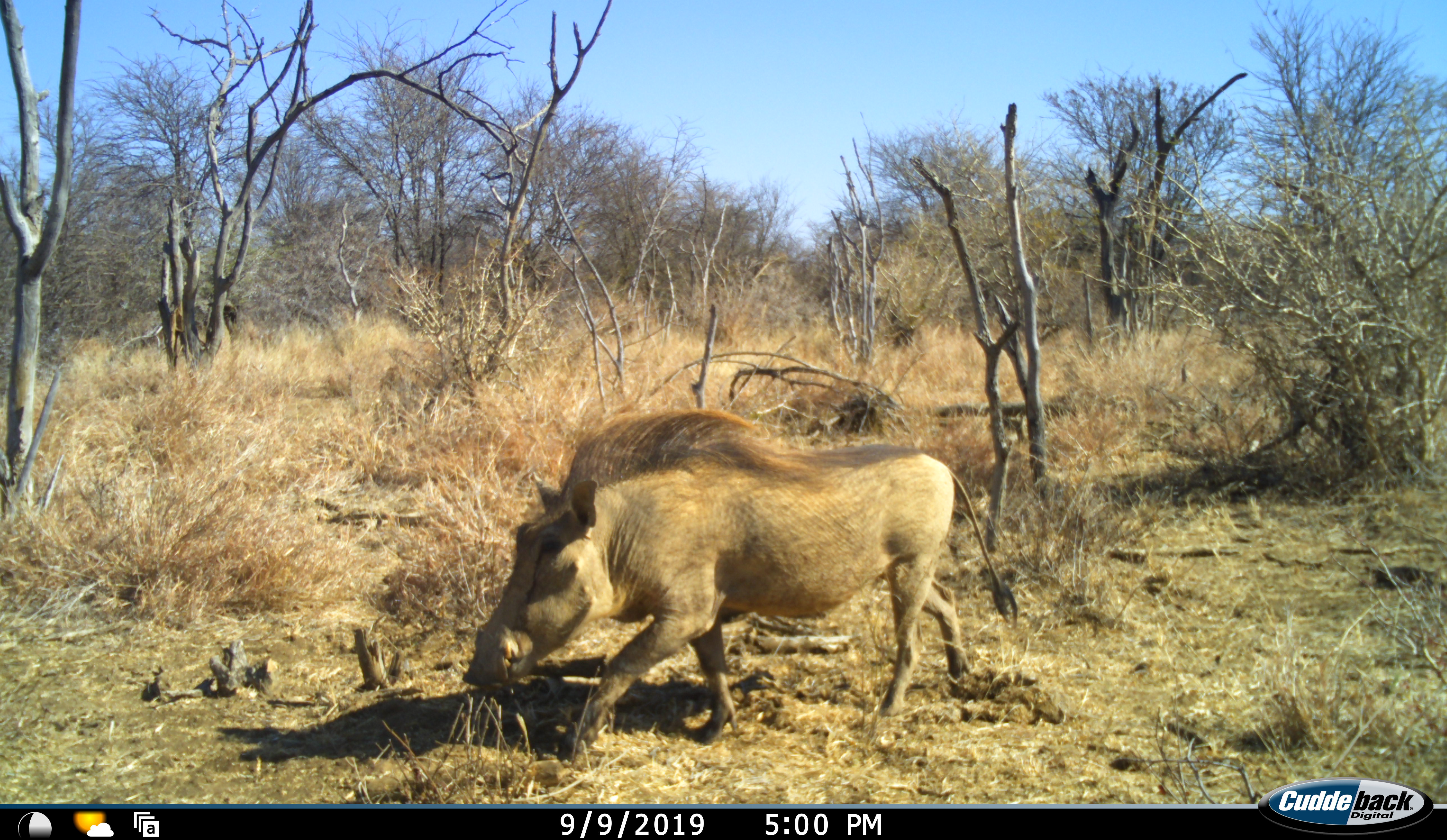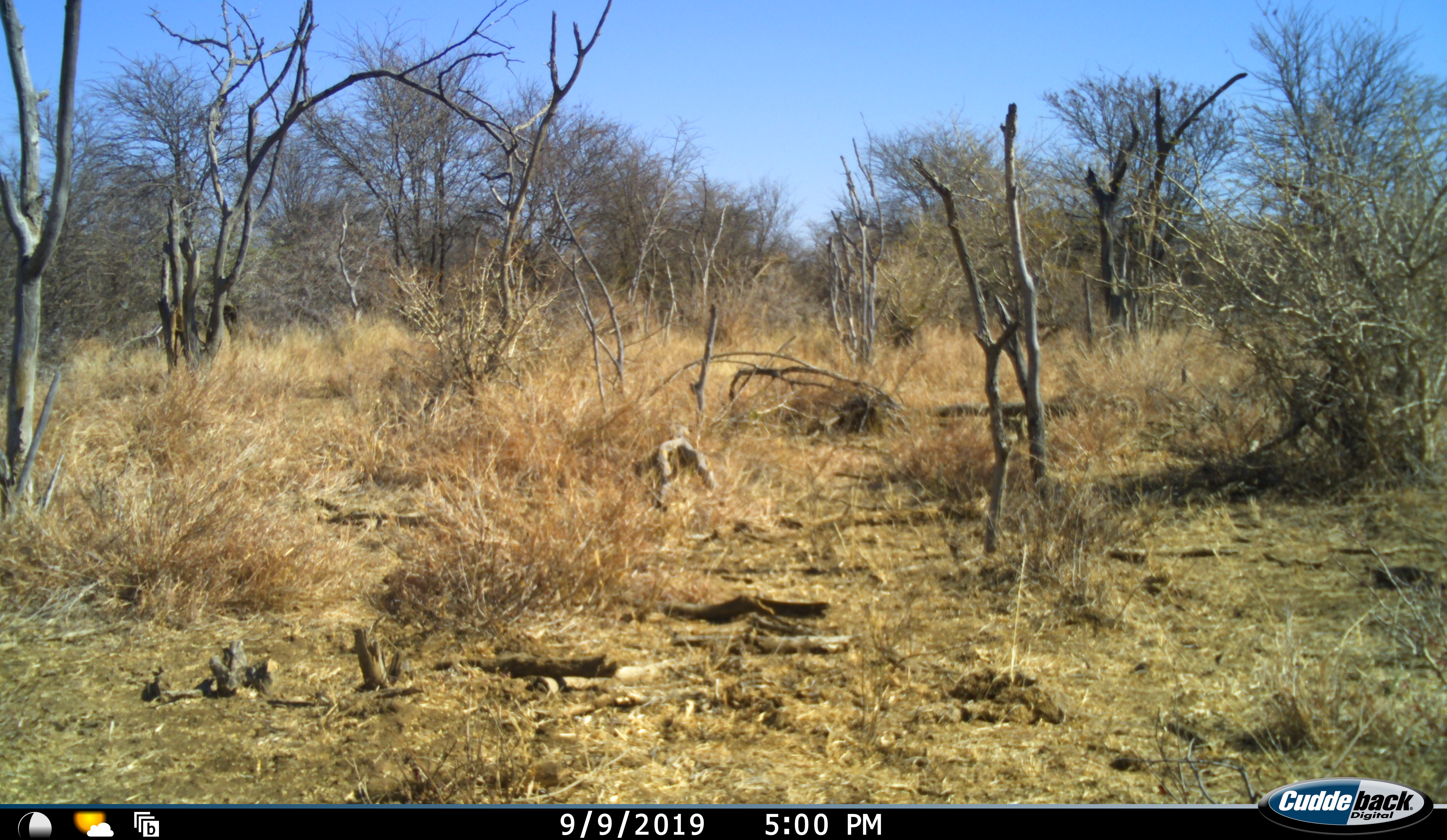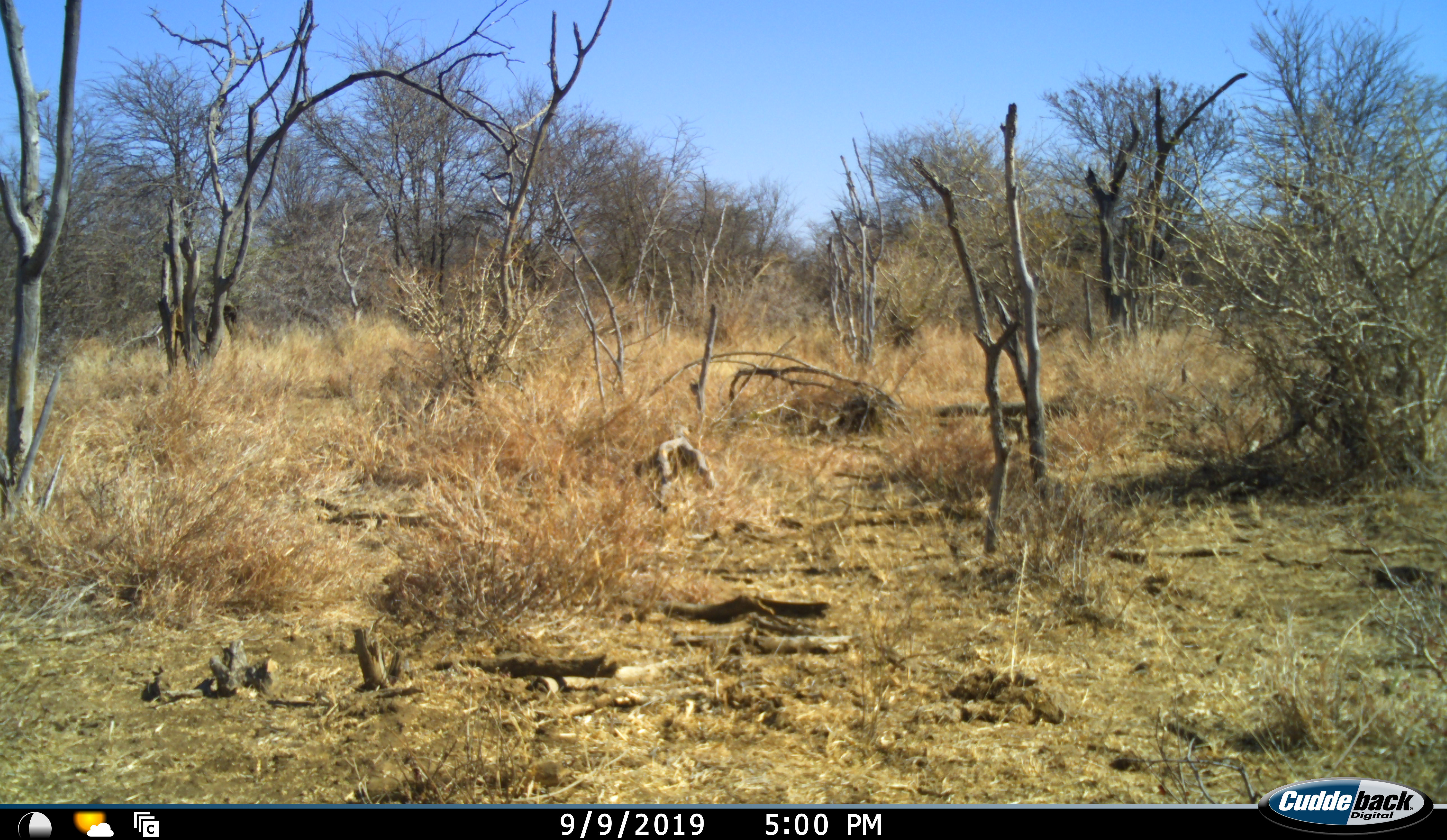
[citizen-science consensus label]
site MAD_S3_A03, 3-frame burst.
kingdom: Animalia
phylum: Chordata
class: Mammalia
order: Artiodactyla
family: Suidae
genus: Phacochoerus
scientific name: Phacochoerus africanus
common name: warthog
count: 1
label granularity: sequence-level